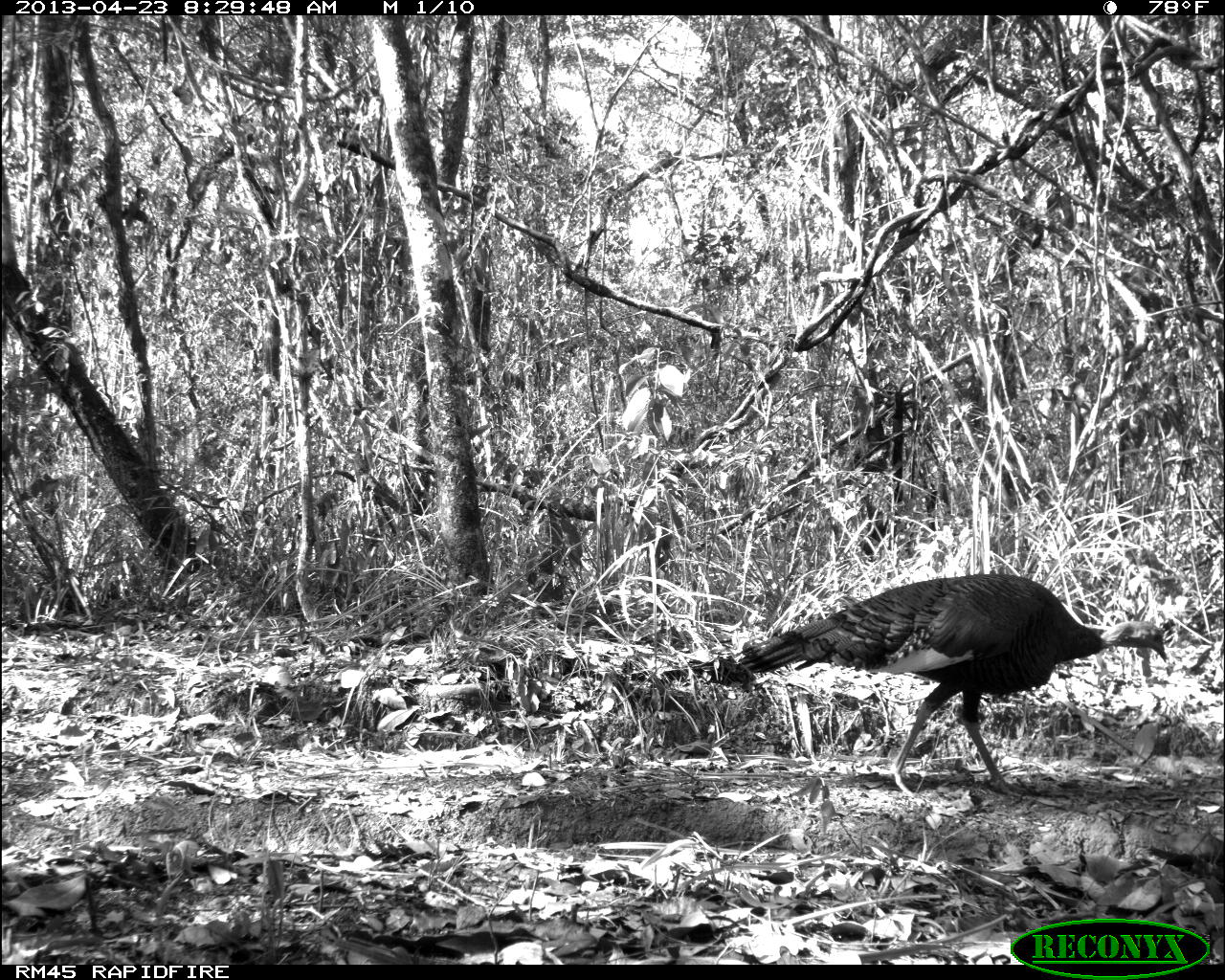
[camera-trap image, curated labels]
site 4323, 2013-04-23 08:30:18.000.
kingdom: Animalia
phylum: Chordata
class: Aves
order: Galliformes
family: Phasianidae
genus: Meleagris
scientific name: Meleagris ocellata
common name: ocellated turkey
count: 1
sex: female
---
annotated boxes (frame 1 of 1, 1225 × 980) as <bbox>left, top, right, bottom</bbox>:
meleagris ocellata: <bbox>729, 572, 1167, 799</bbox>